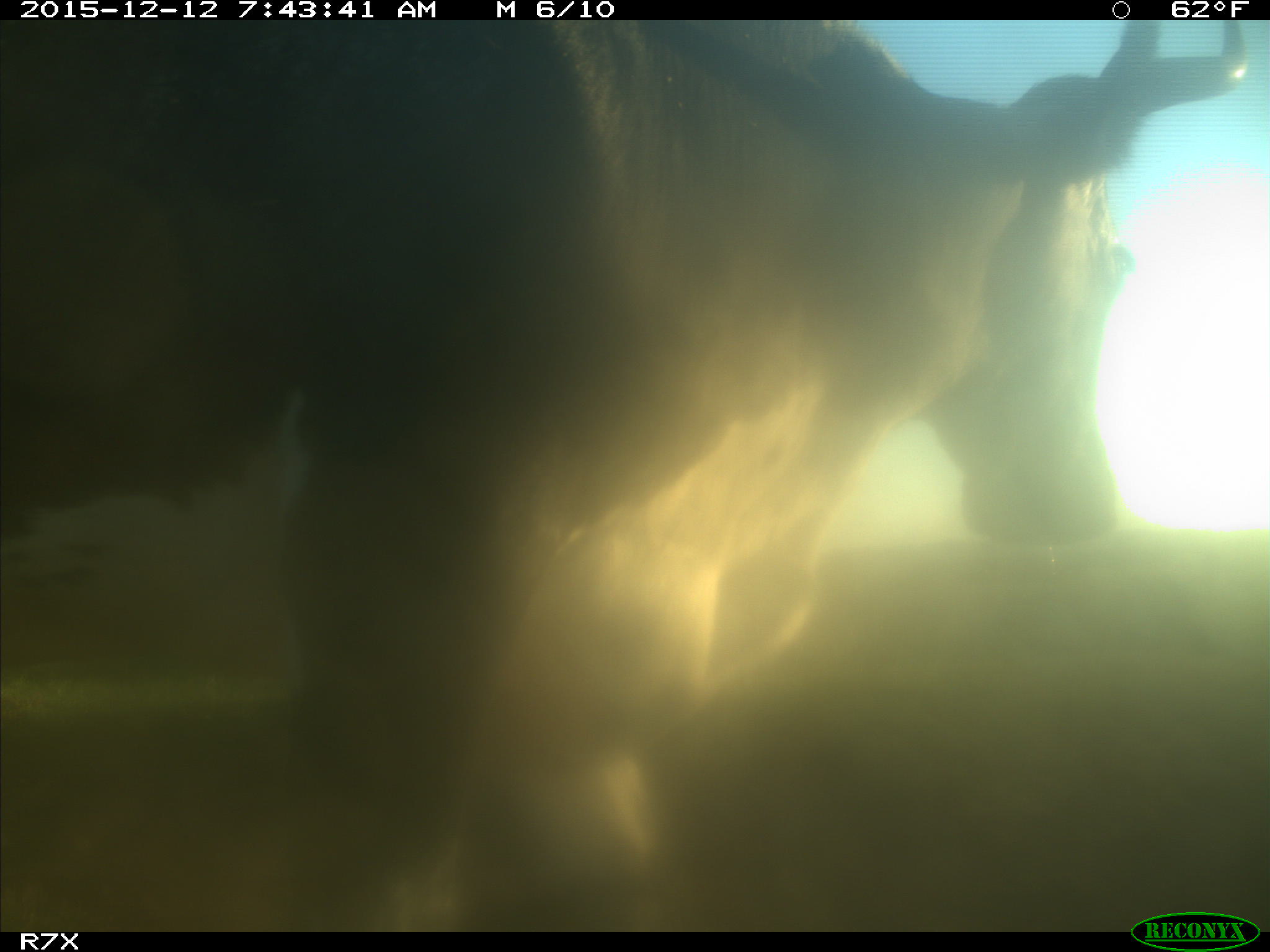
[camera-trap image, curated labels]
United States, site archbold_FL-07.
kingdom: Animalia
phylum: Chordata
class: Mammalia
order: Artiodactyla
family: Bovidae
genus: Bos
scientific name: Bos taurus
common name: domestic cow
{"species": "Bos taurus (domestic cow)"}